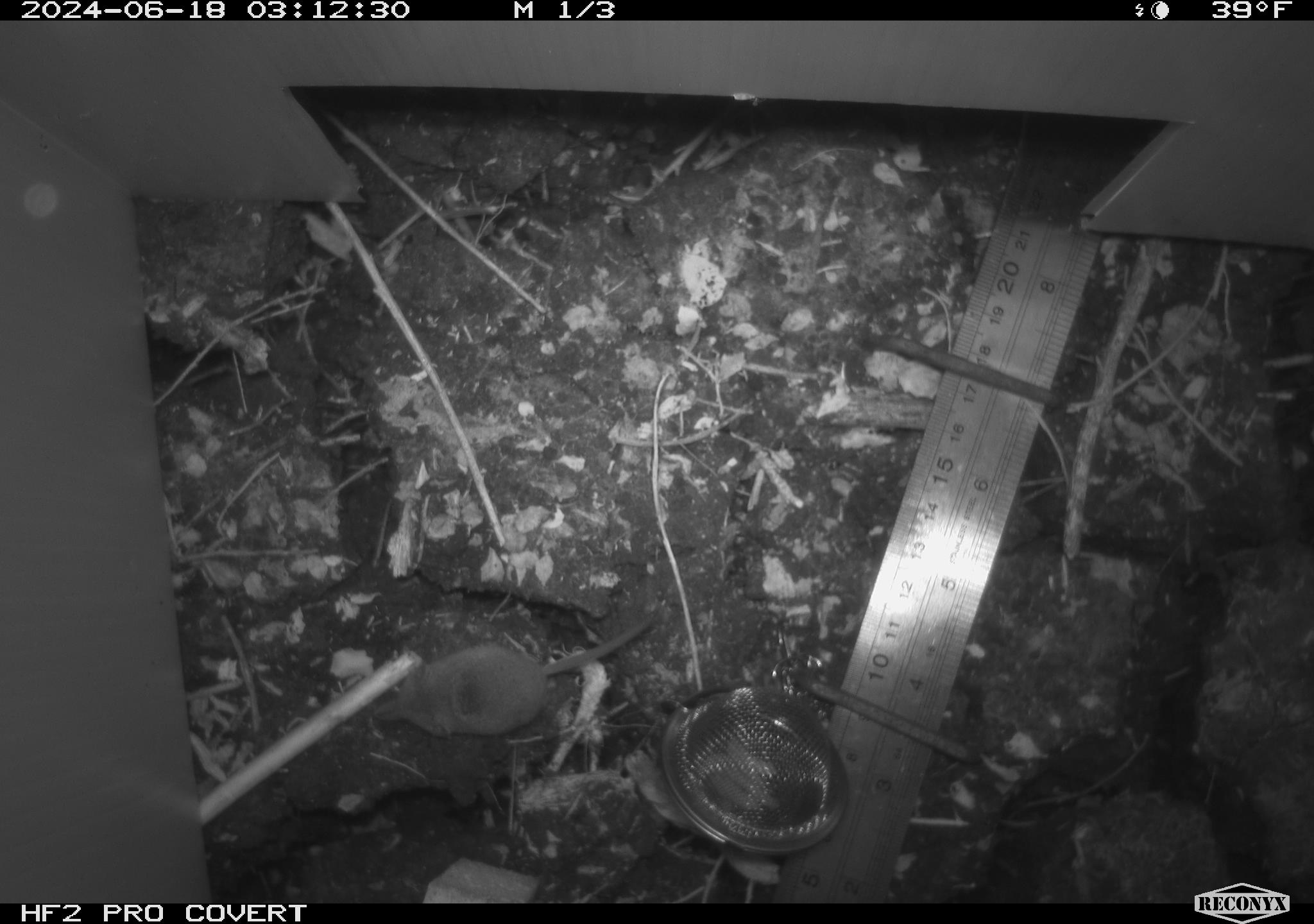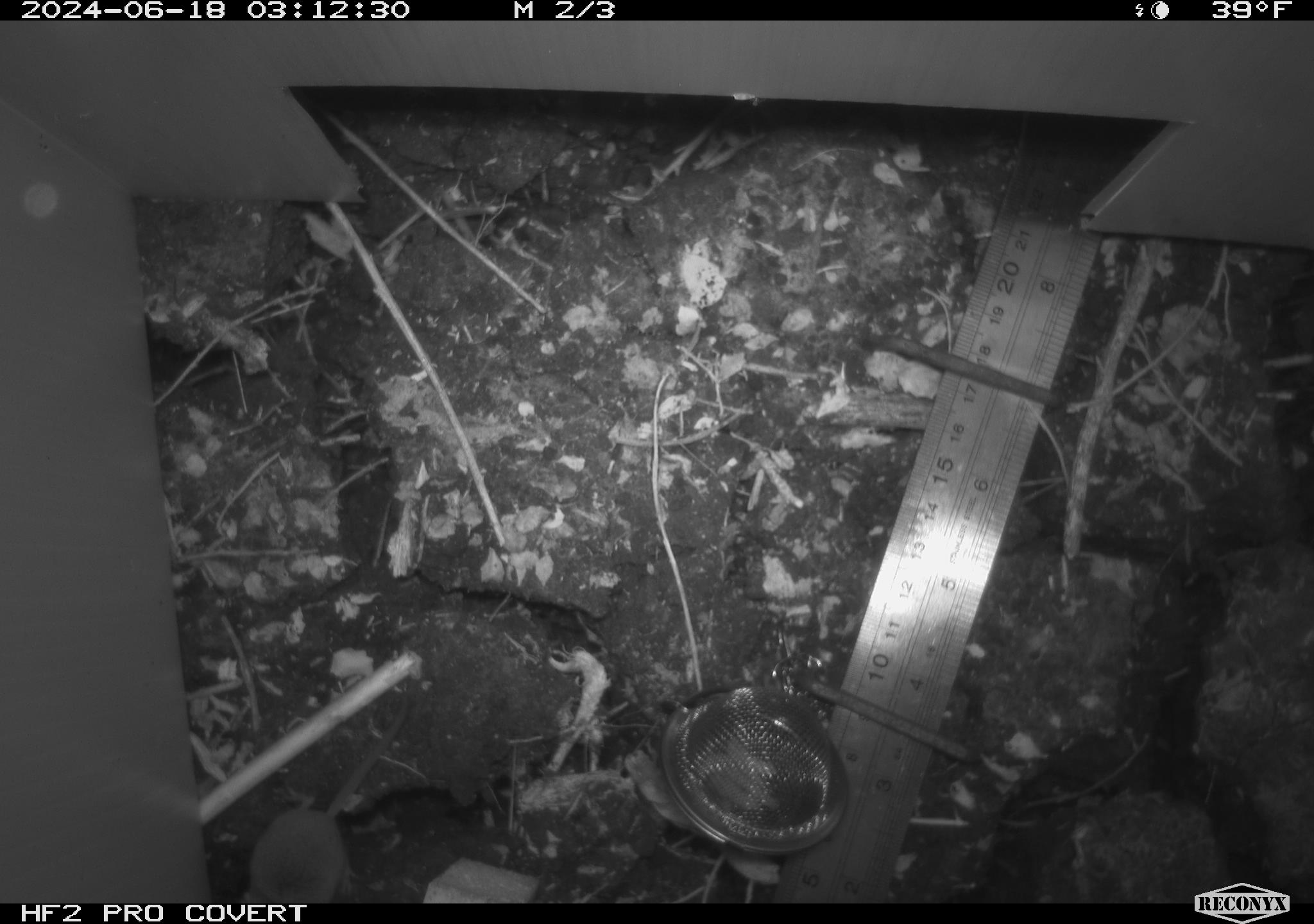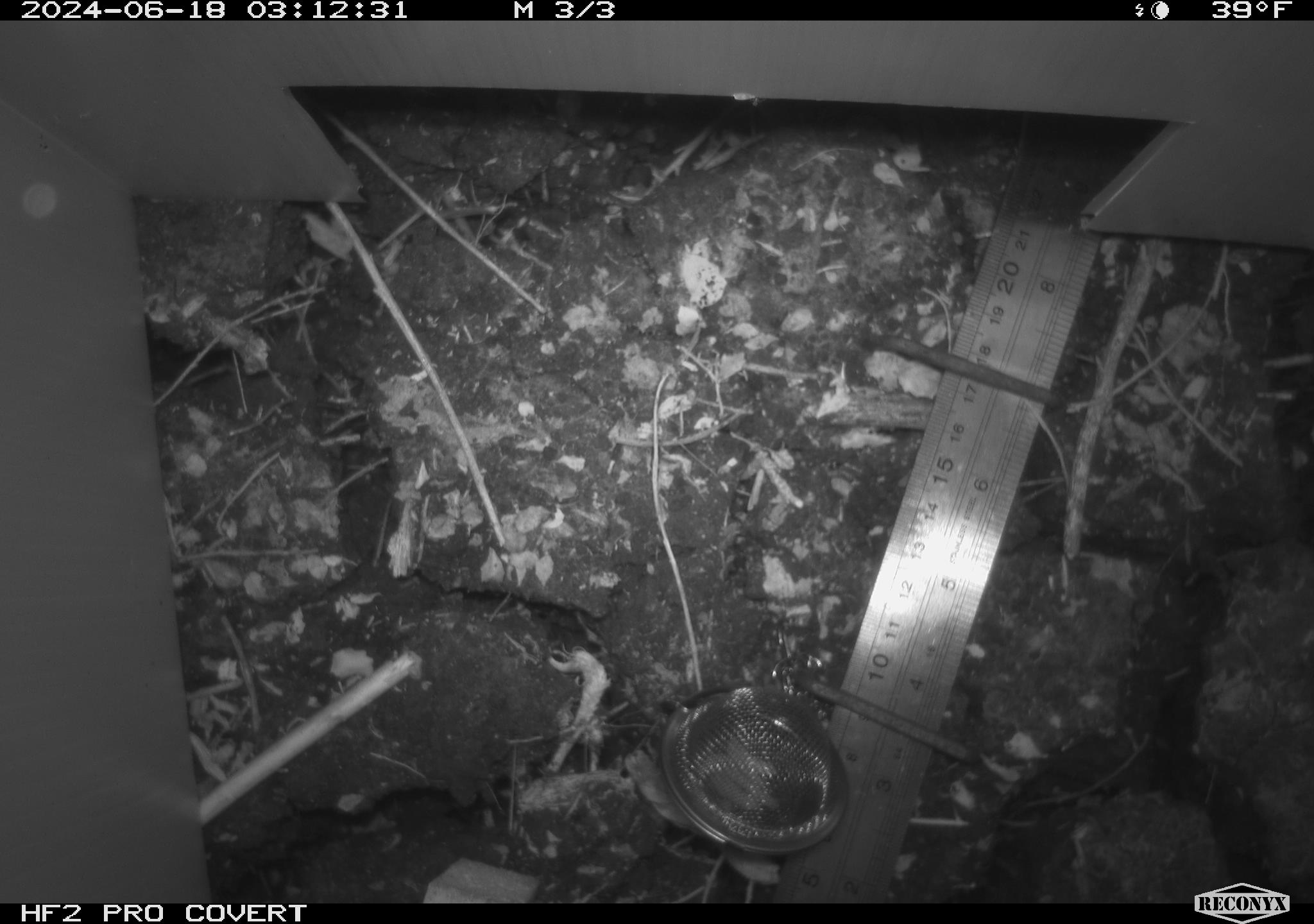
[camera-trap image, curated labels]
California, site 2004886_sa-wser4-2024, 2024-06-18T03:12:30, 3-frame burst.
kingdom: Animalia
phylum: Chordata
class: Mammalia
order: Eulipotyphla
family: Soricidae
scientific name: Soricidae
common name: shrews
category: soricidae family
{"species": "soricidae family (shrews) (Soricidae)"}